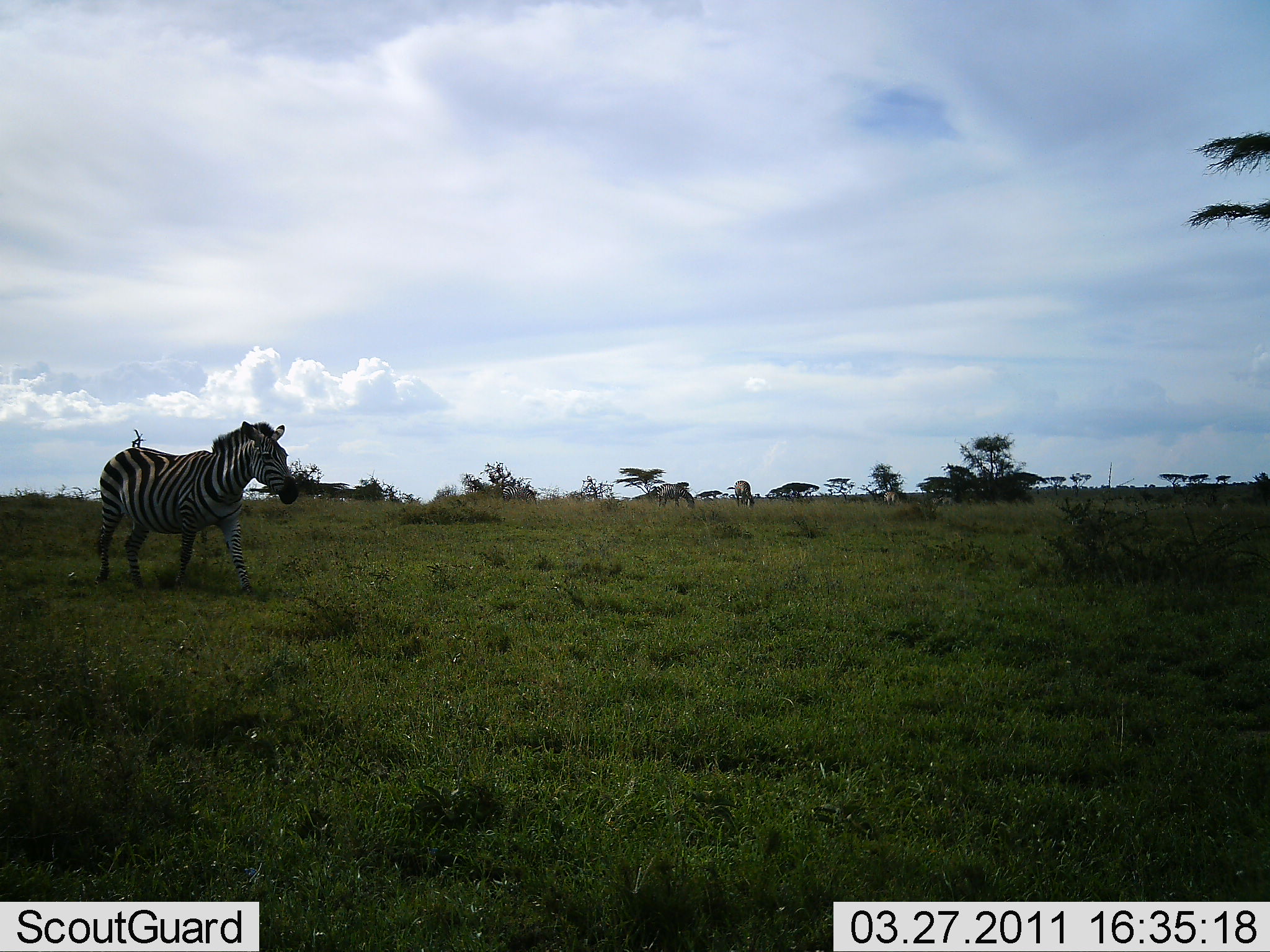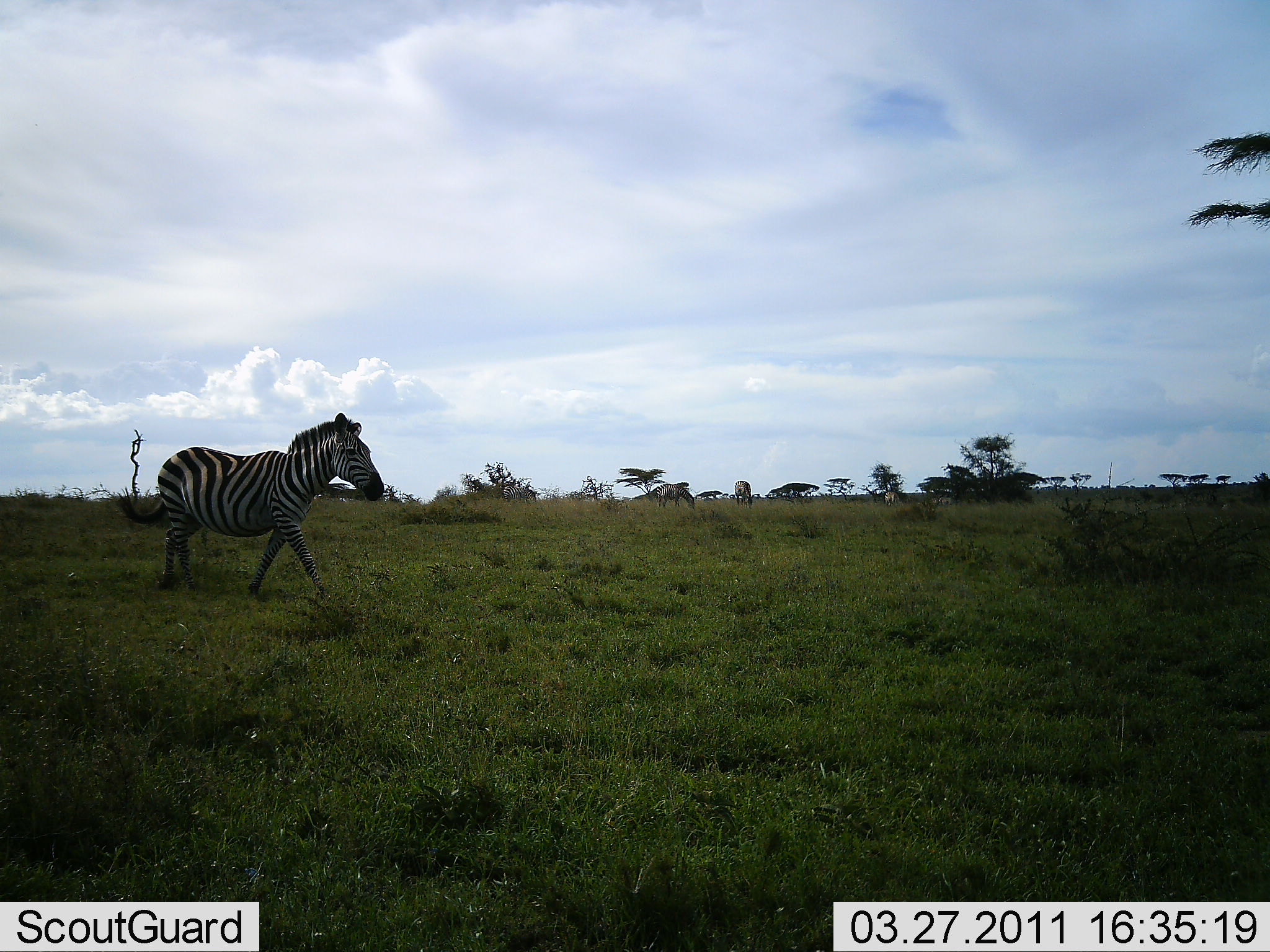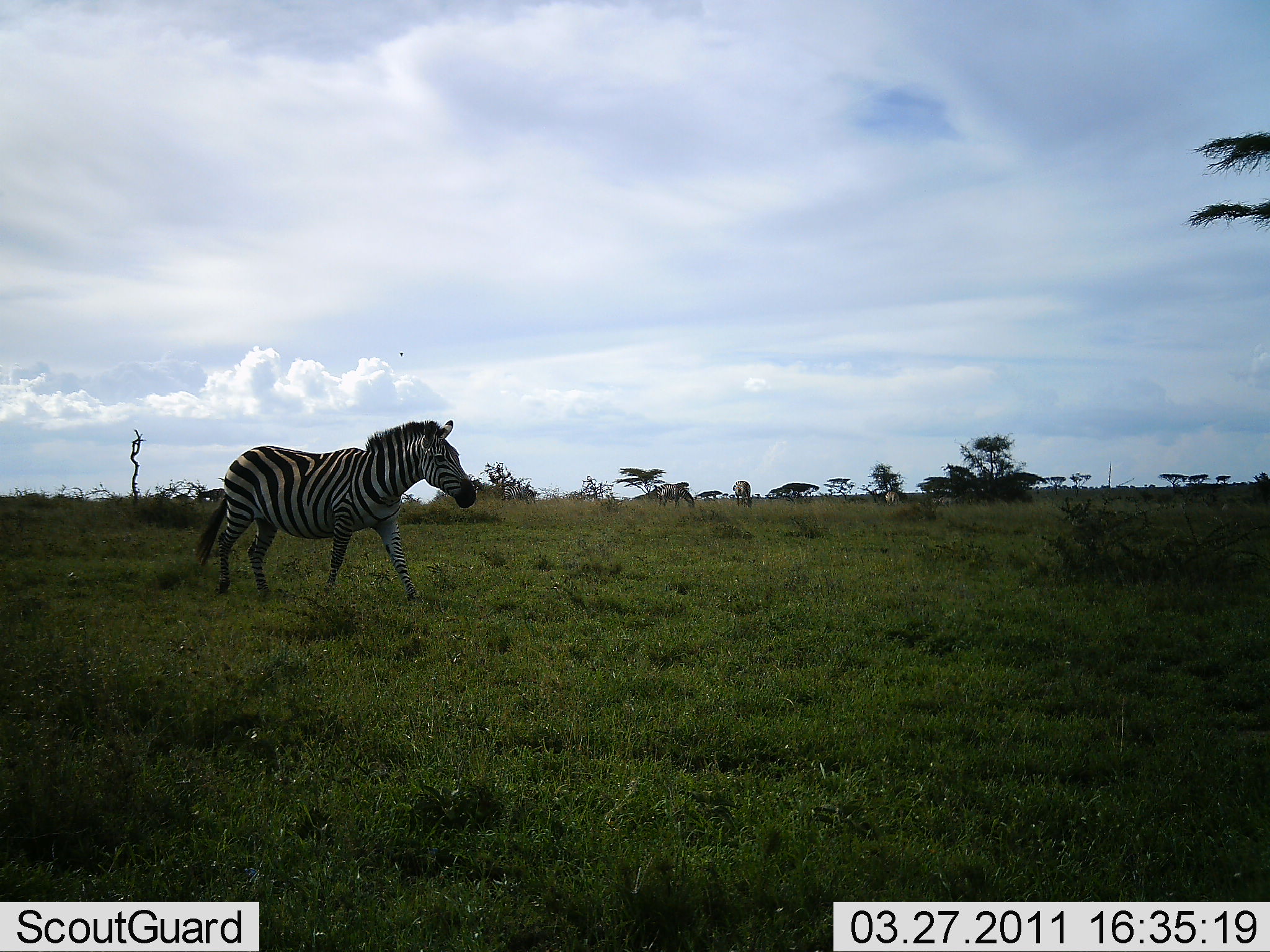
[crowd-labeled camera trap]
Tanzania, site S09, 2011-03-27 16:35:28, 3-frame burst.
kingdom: Animalia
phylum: Chordata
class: Mammalia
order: Perissodactyla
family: Equidae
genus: Equus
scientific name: Equus quagga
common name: plains zebra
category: zebra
Zebra (plains zebra) (Equus quagga), count 1. Behavior (volunteer vote fractions): standing 7%, resting 0%, moving 100%, interacting 0%. Young present (vote fraction): 0%. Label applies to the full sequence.